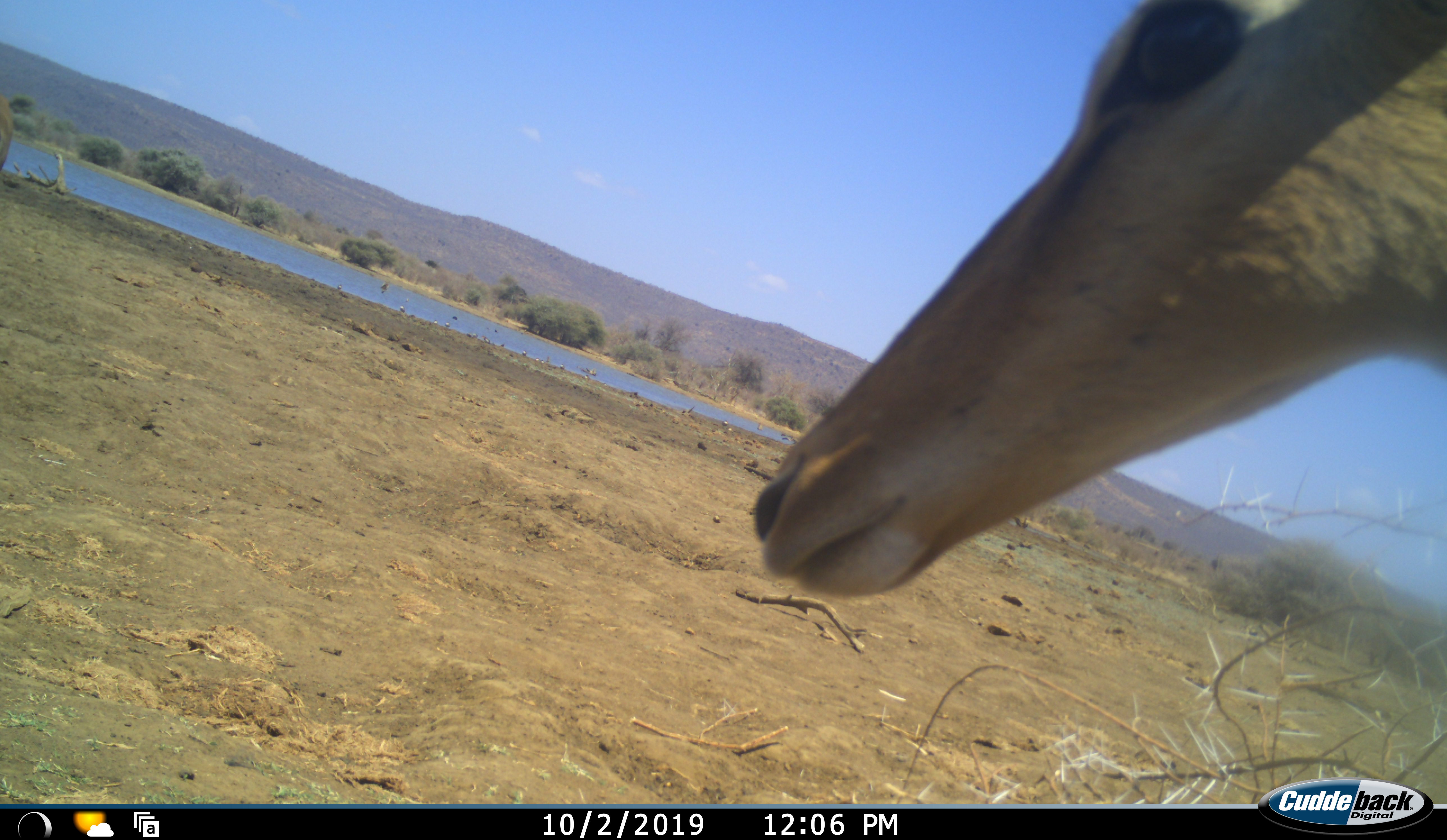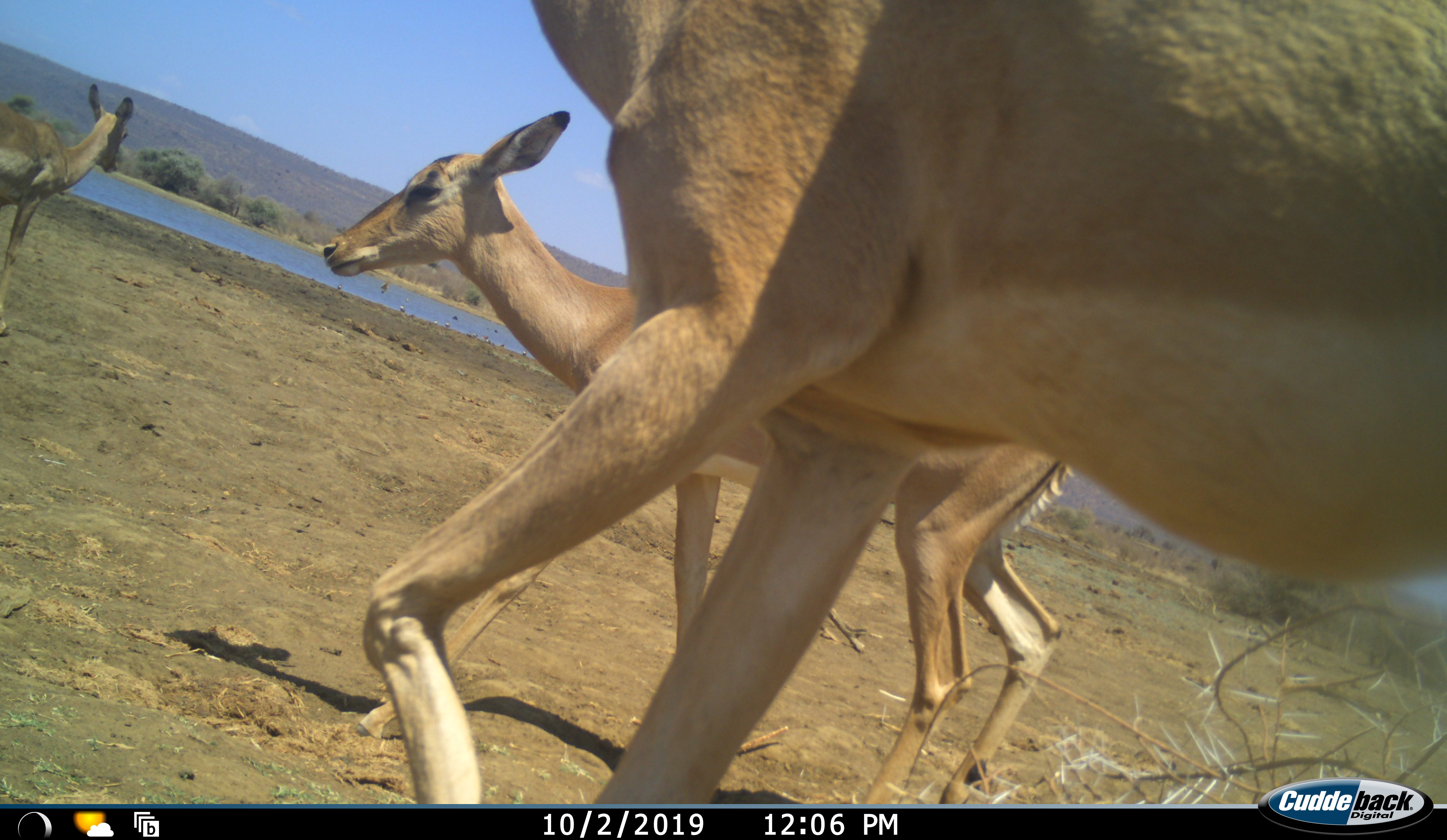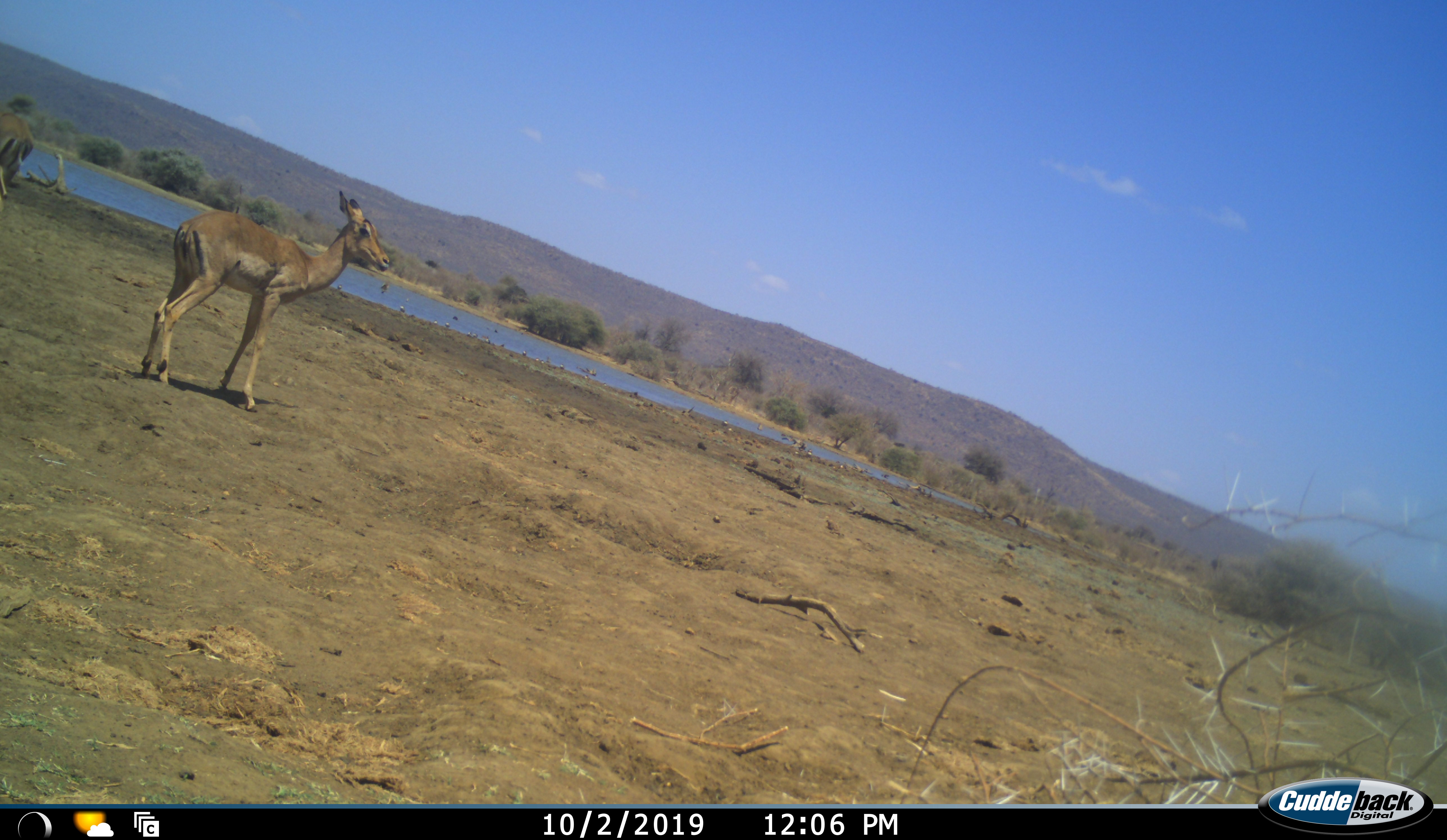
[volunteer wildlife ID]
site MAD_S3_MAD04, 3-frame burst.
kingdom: Animalia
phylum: Chordata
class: Mammalia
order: Artiodactyla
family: Bovidae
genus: Aepyceros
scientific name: Aepyceros melampus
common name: impala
Impala (Aepyceros melampus), count 4. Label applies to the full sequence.